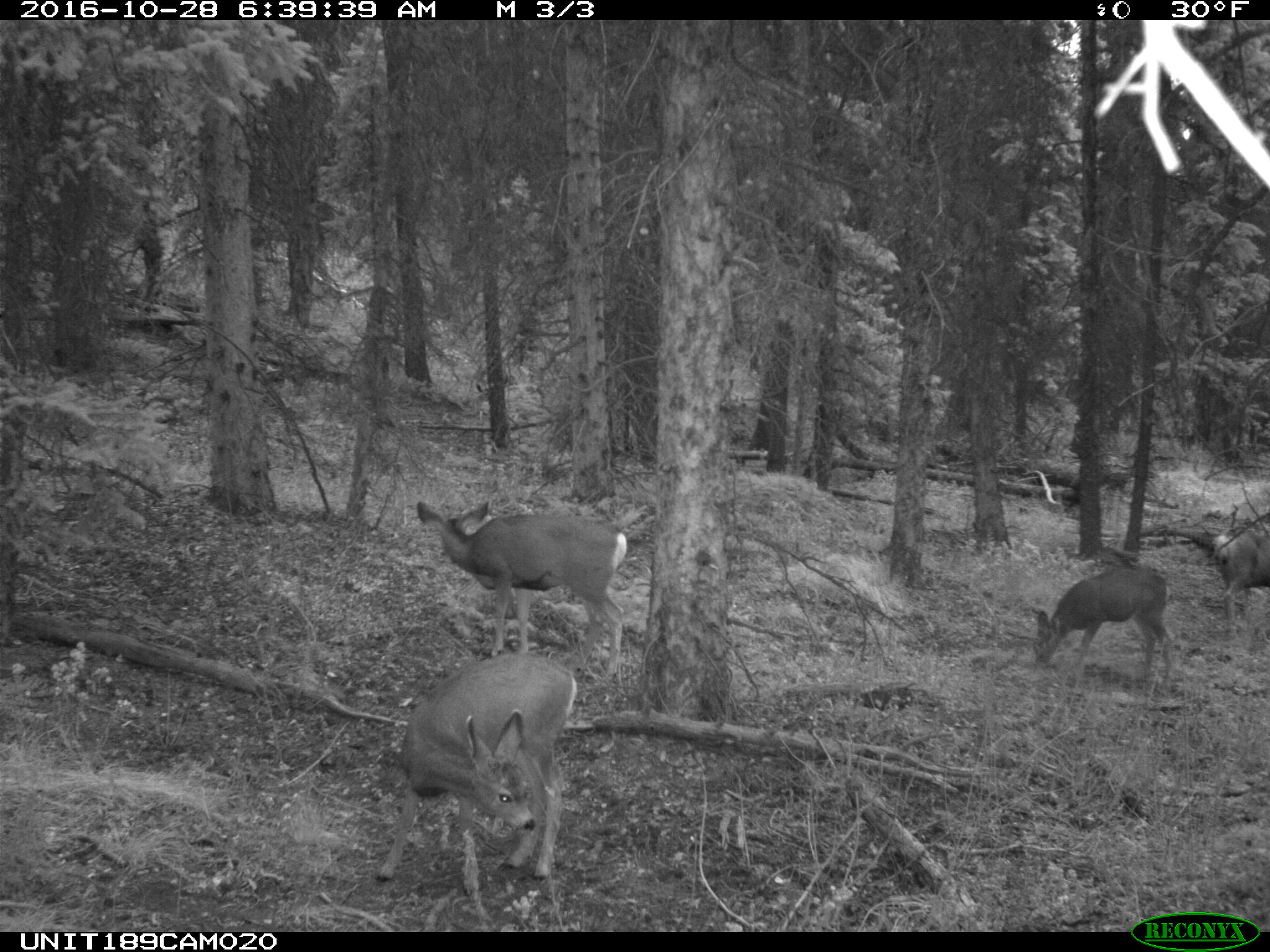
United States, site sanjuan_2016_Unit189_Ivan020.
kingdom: Animalia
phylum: Chordata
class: Mammalia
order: Artiodactyla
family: Cervidae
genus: Odocoileus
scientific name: Odocoileus hemionus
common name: mule deer